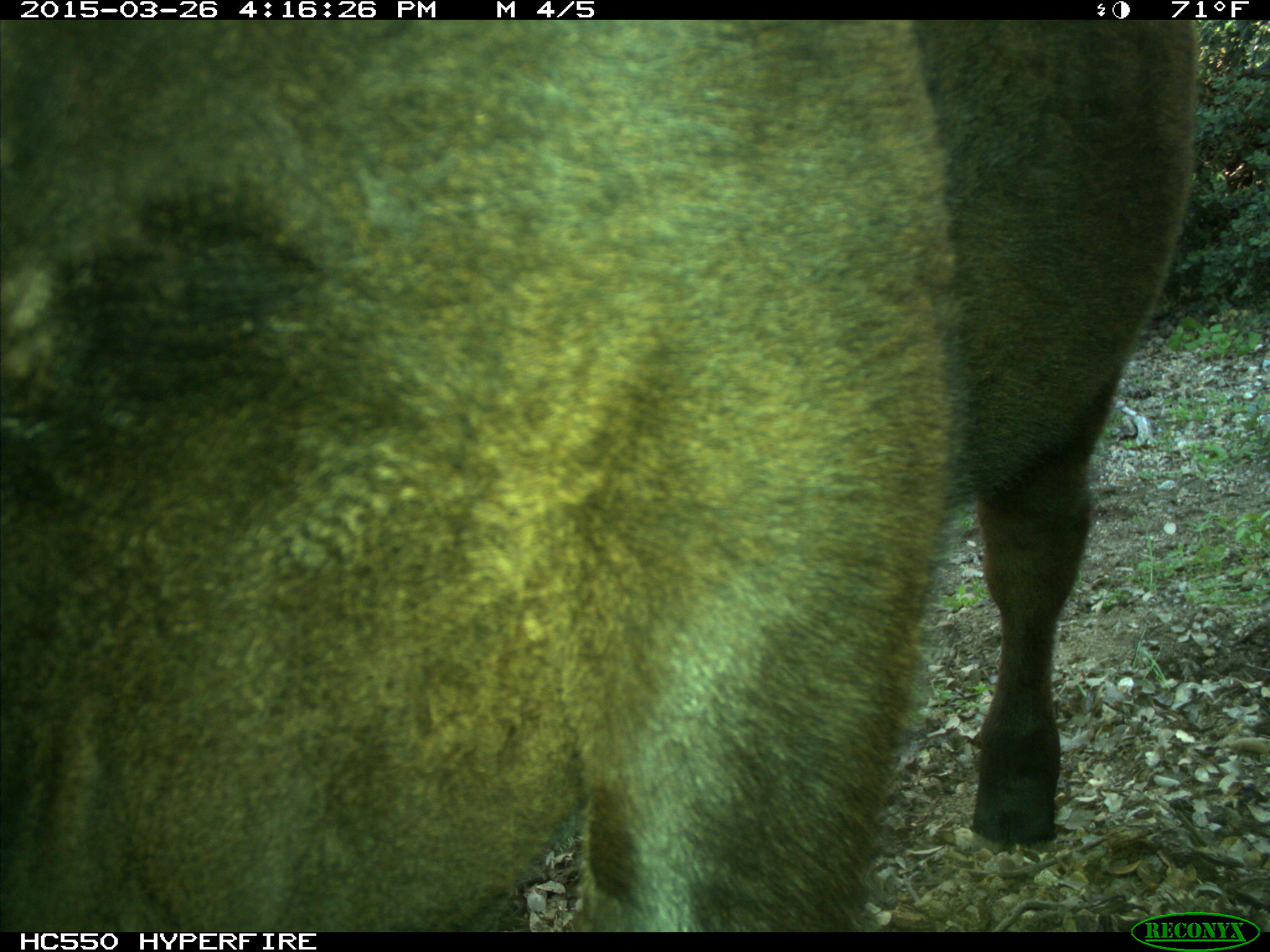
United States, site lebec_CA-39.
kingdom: Animalia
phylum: Chordata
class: Mammalia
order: Artiodactyla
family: Bovidae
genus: Bos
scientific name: Bos taurus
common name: domestic cow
Bos taurus (domestic cow).